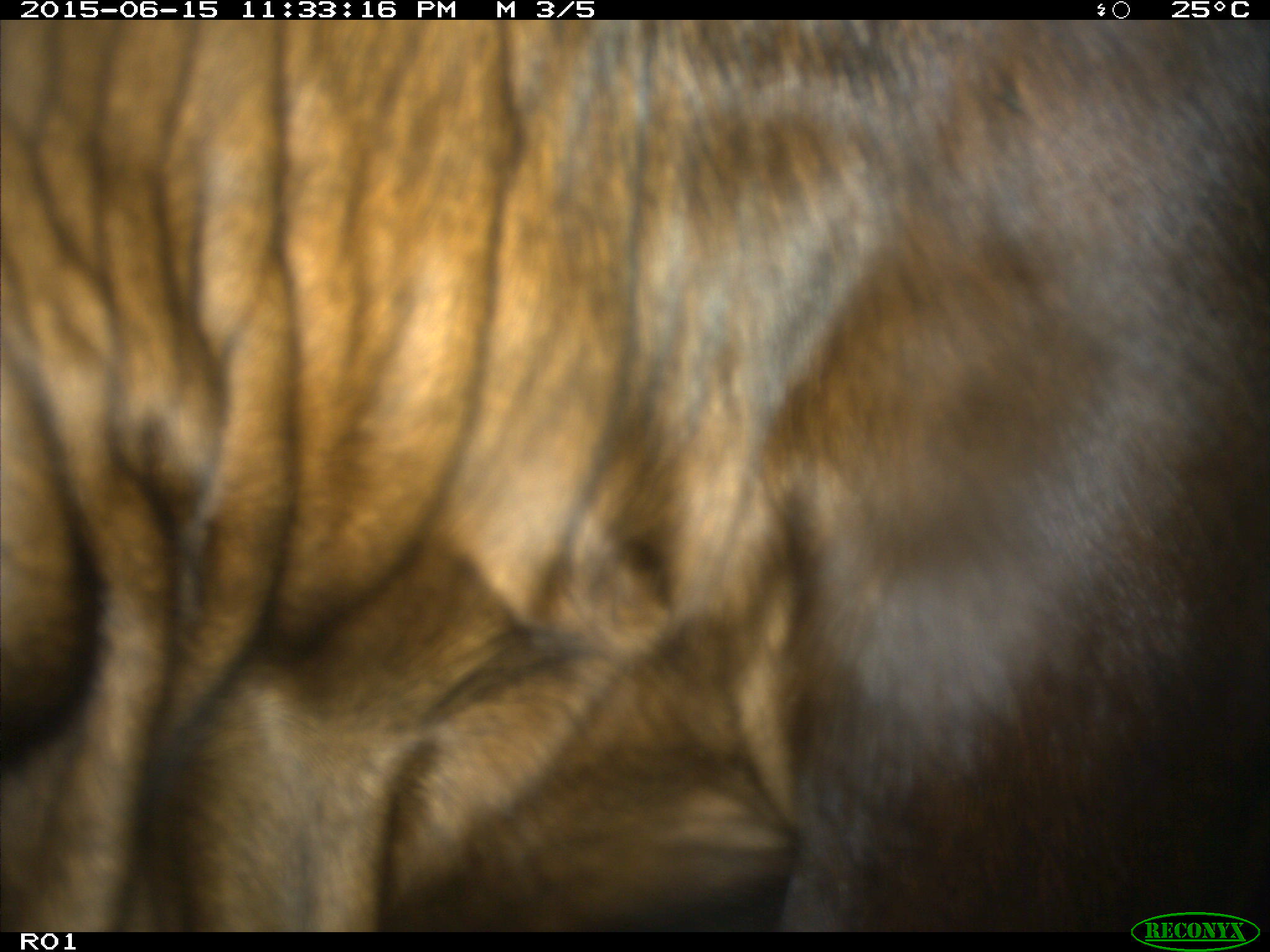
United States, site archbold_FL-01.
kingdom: Animalia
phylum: Chordata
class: Mammalia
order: Artiodactyla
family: Bovidae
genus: Bos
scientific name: Bos taurus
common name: domestic cow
Bos taurus (domestic cow).